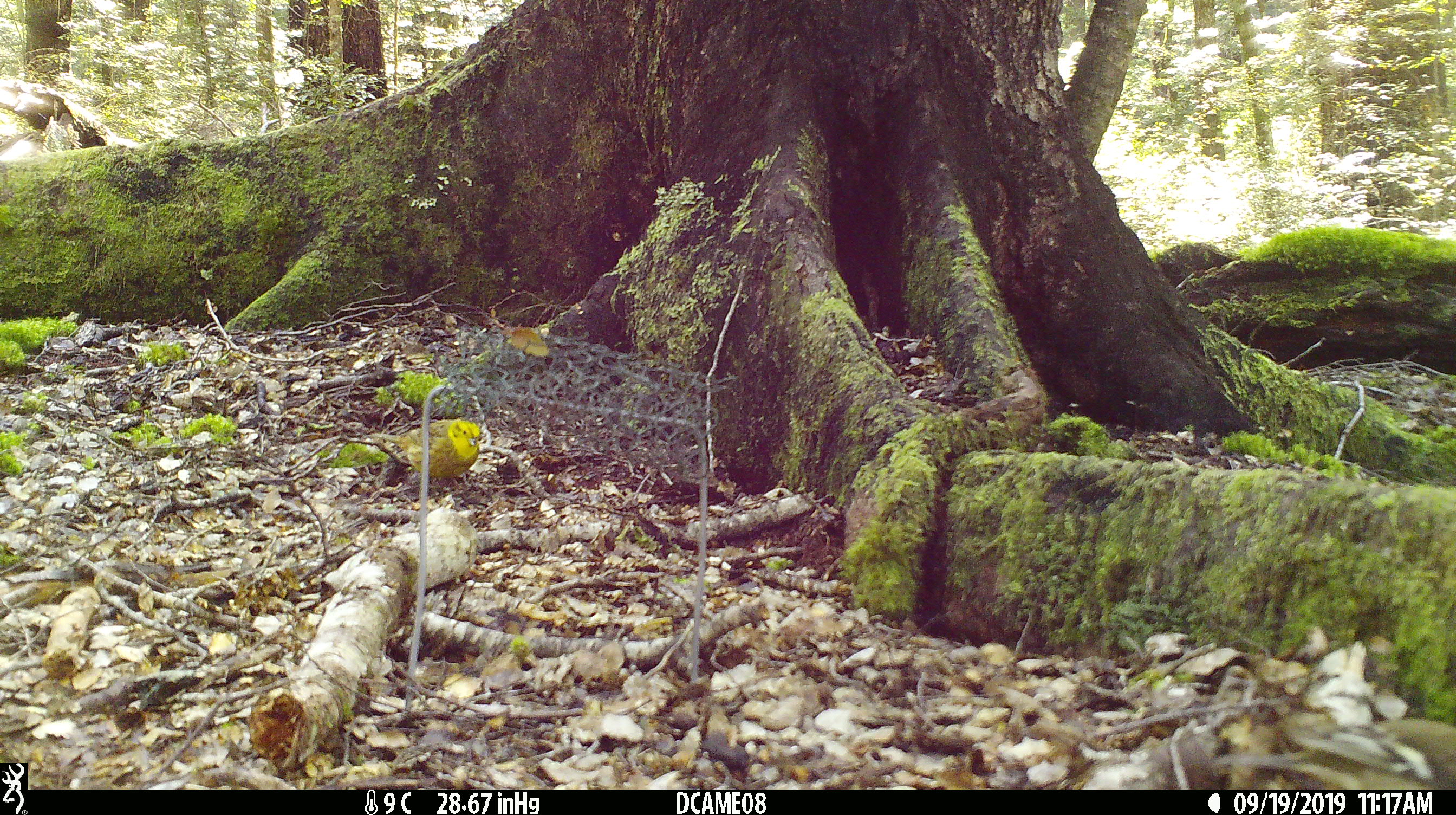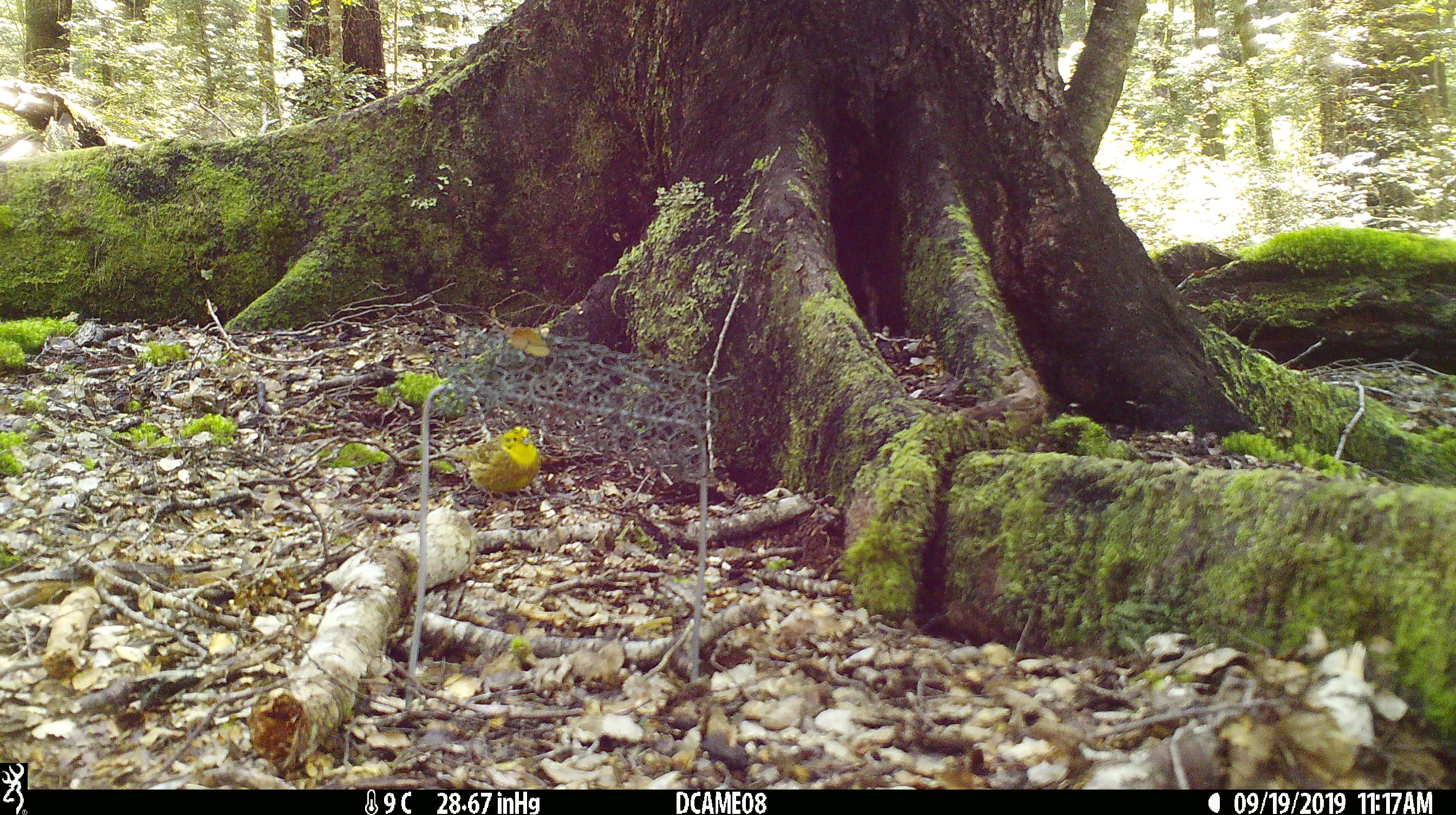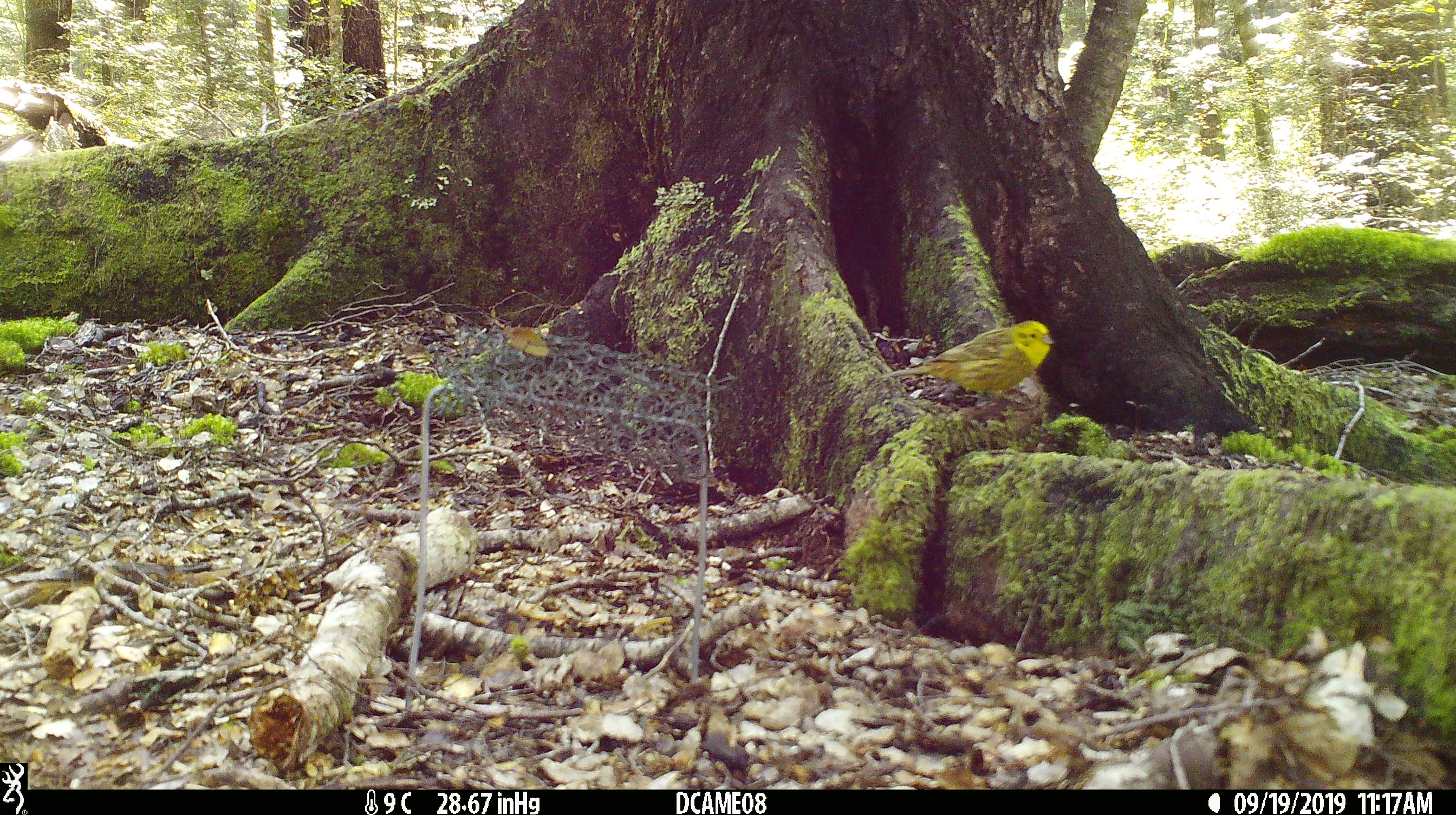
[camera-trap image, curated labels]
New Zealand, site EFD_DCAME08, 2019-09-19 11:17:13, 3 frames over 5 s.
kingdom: Animalia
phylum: Chordata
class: Aves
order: Passeriformes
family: Emberizidae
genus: Emberiza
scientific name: Emberiza citrinella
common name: yellowhammer